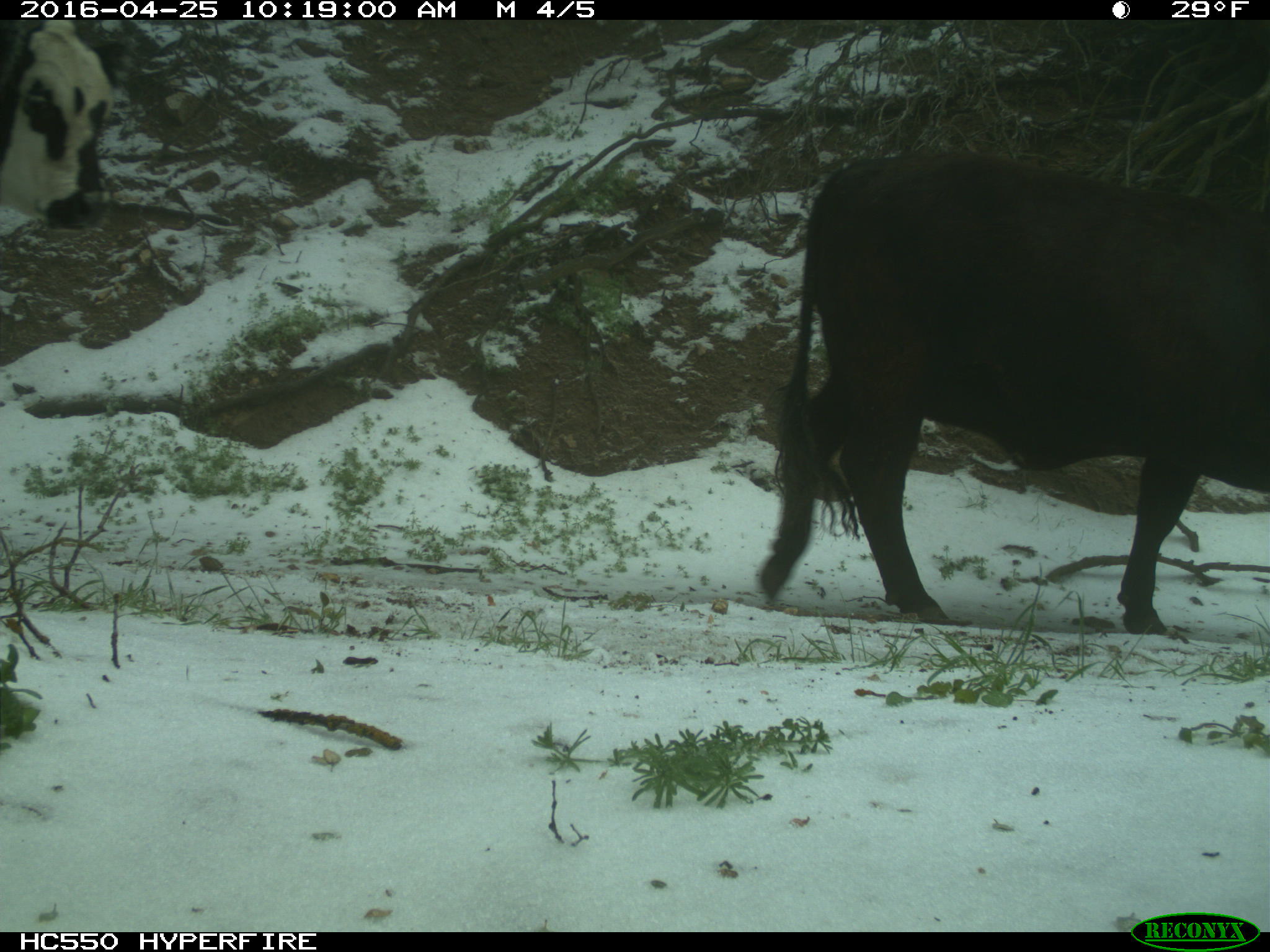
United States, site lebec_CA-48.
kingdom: Animalia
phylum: Chordata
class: Mammalia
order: Artiodactyla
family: Bovidae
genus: Bos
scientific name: Bos taurus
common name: domestic cow